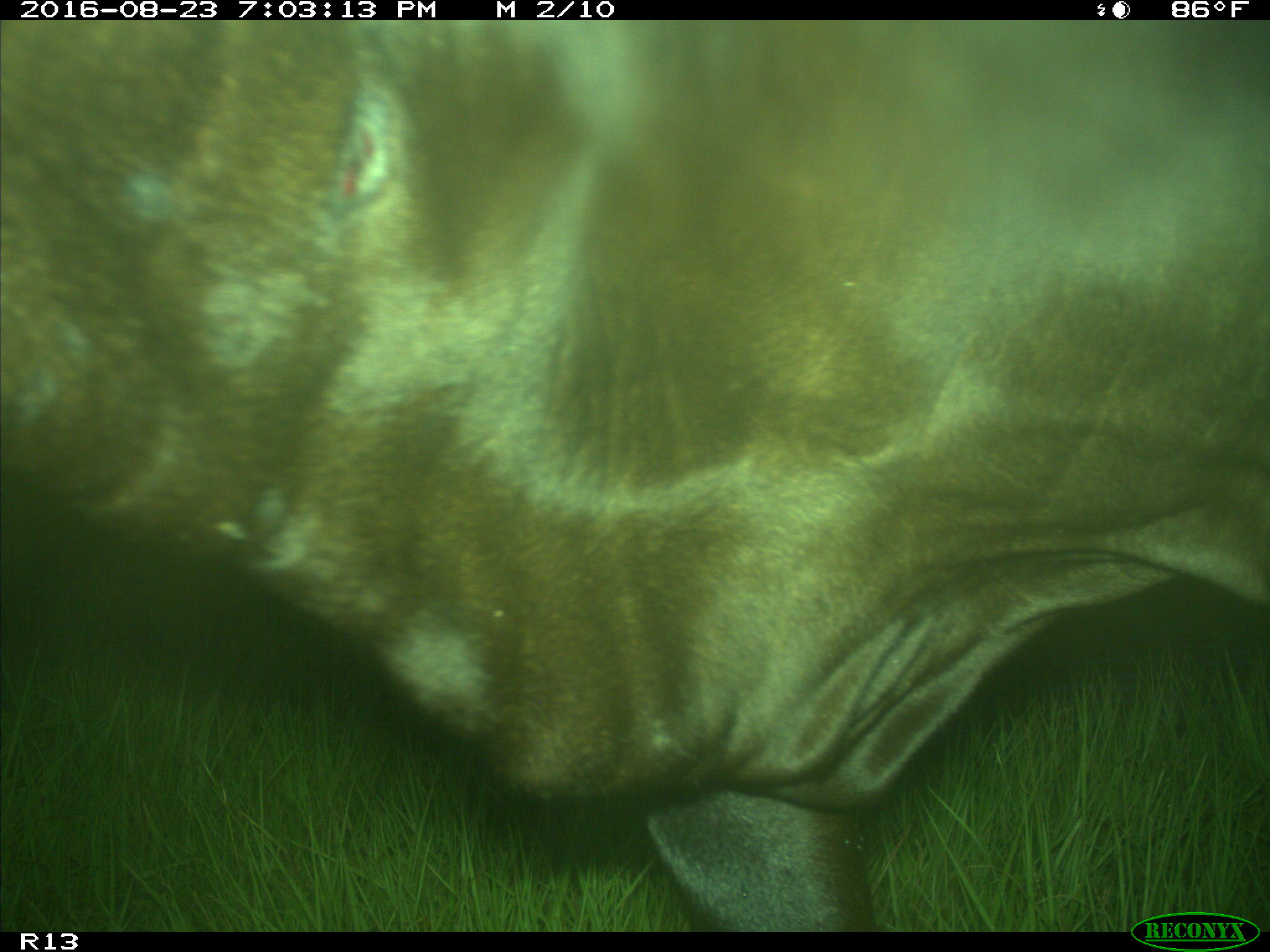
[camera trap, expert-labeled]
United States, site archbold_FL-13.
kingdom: Animalia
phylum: Chordata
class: Mammalia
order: Artiodactyla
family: Bovidae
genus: Bos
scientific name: Bos taurus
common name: domestic cow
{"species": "Bos taurus (domestic cow)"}